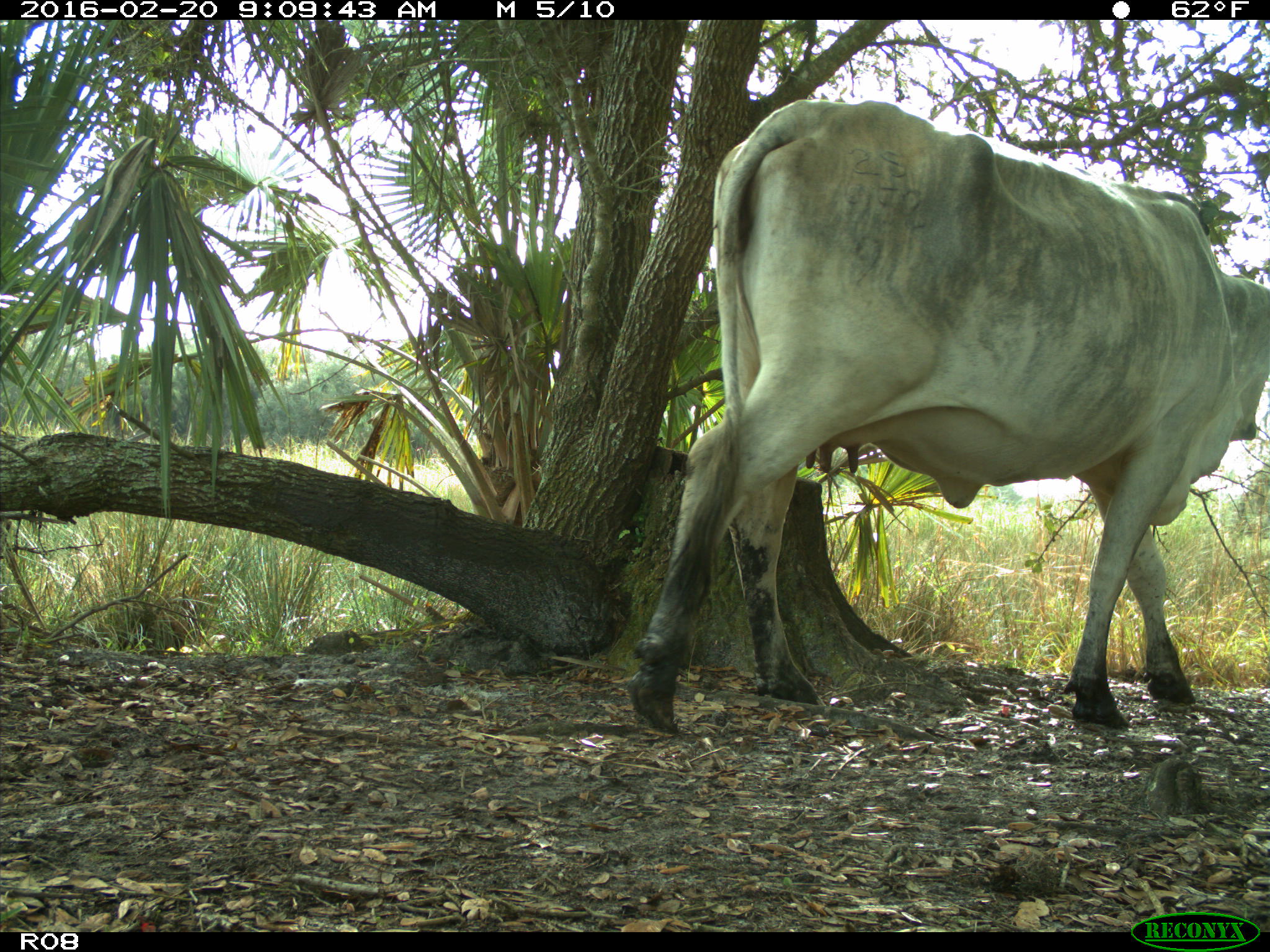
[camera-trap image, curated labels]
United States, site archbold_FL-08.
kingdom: Animalia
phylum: Chordata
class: Mammalia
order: Artiodactyla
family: Bovidae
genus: Bos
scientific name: Bos taurus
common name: domestic cow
Bos taurus (domestic cow).